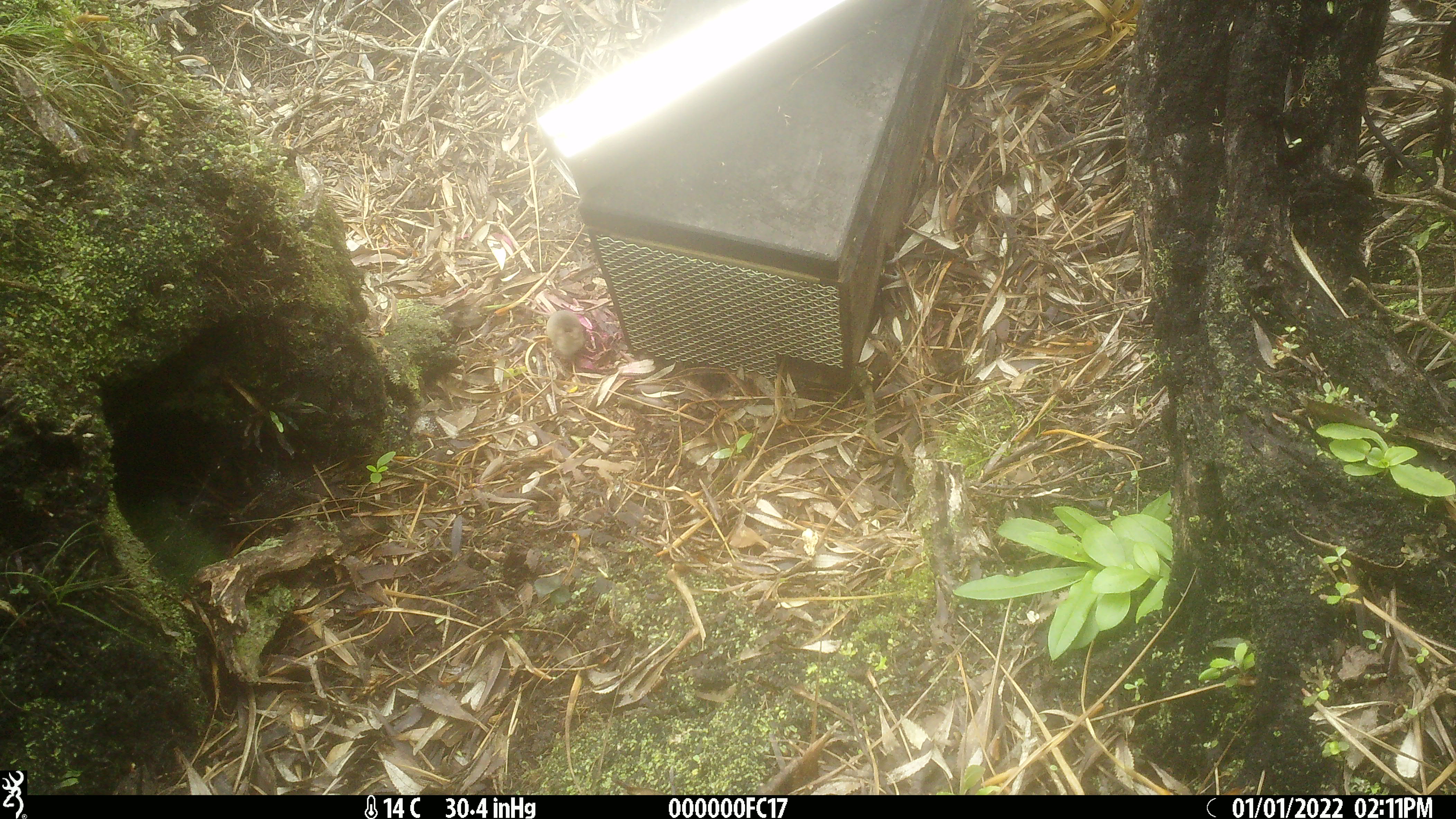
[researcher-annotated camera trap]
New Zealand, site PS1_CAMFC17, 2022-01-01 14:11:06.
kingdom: Animalia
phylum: Chordata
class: Mammalia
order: Rodentia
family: Muridae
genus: Mus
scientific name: Mus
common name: mouse